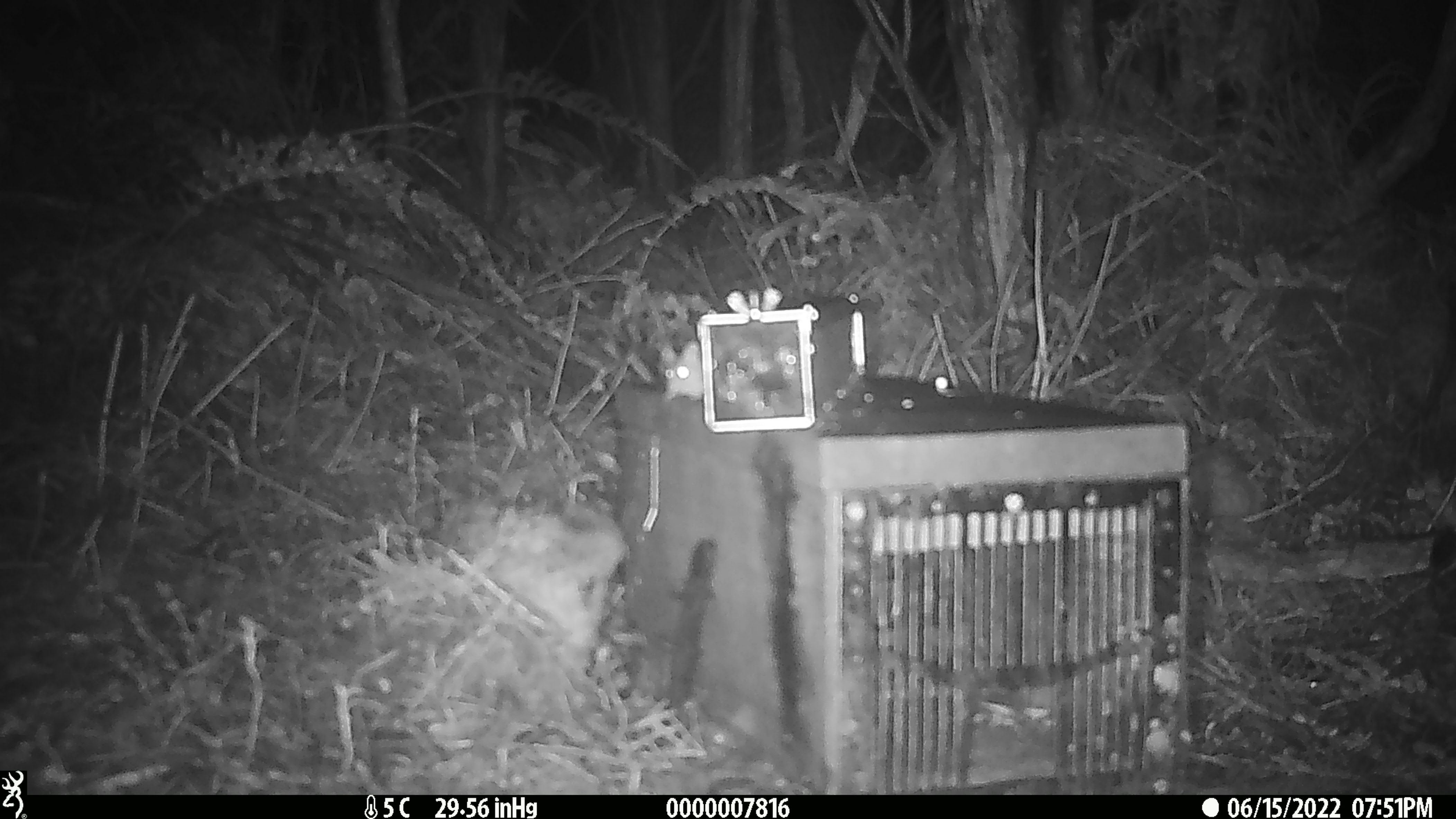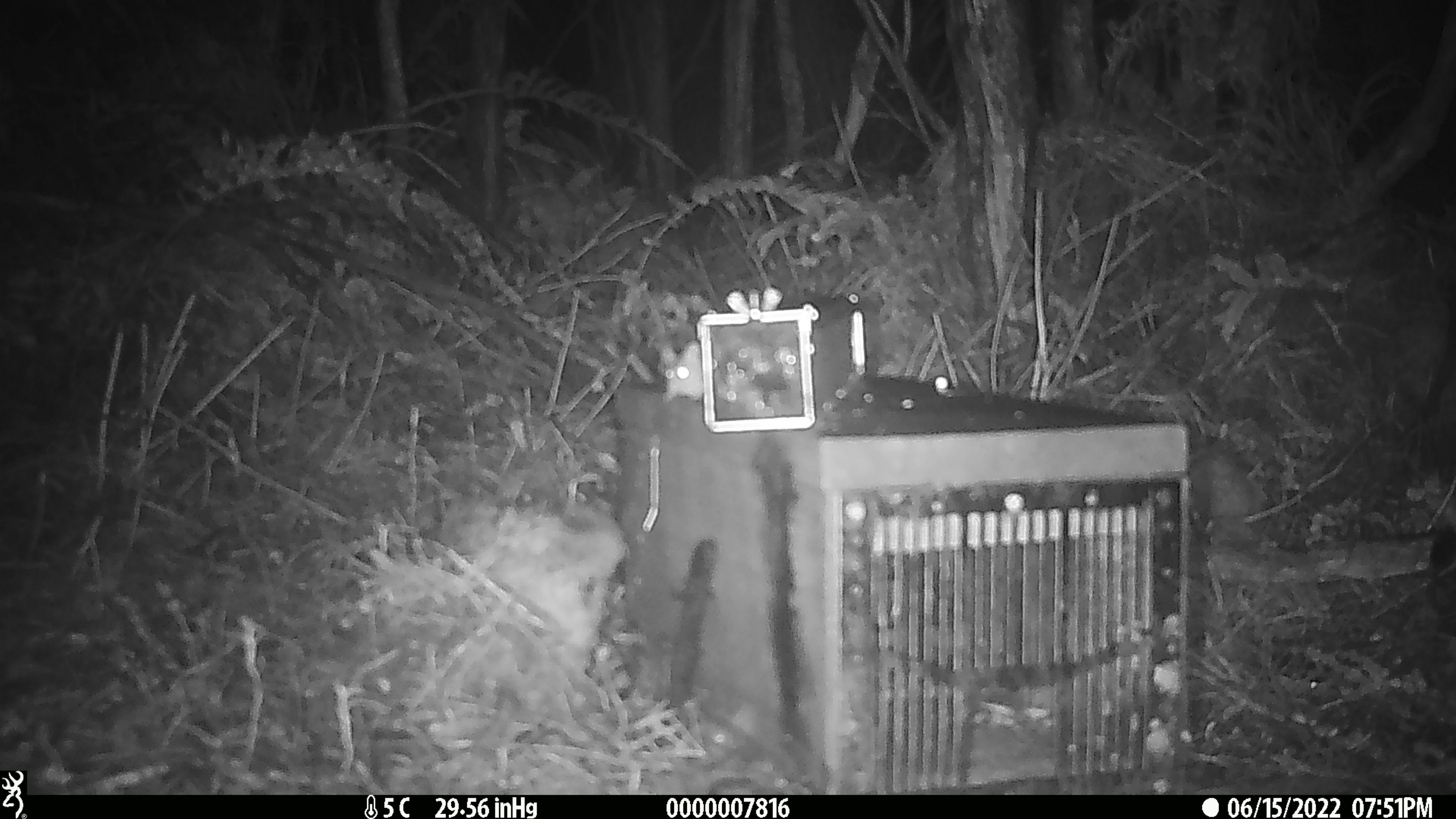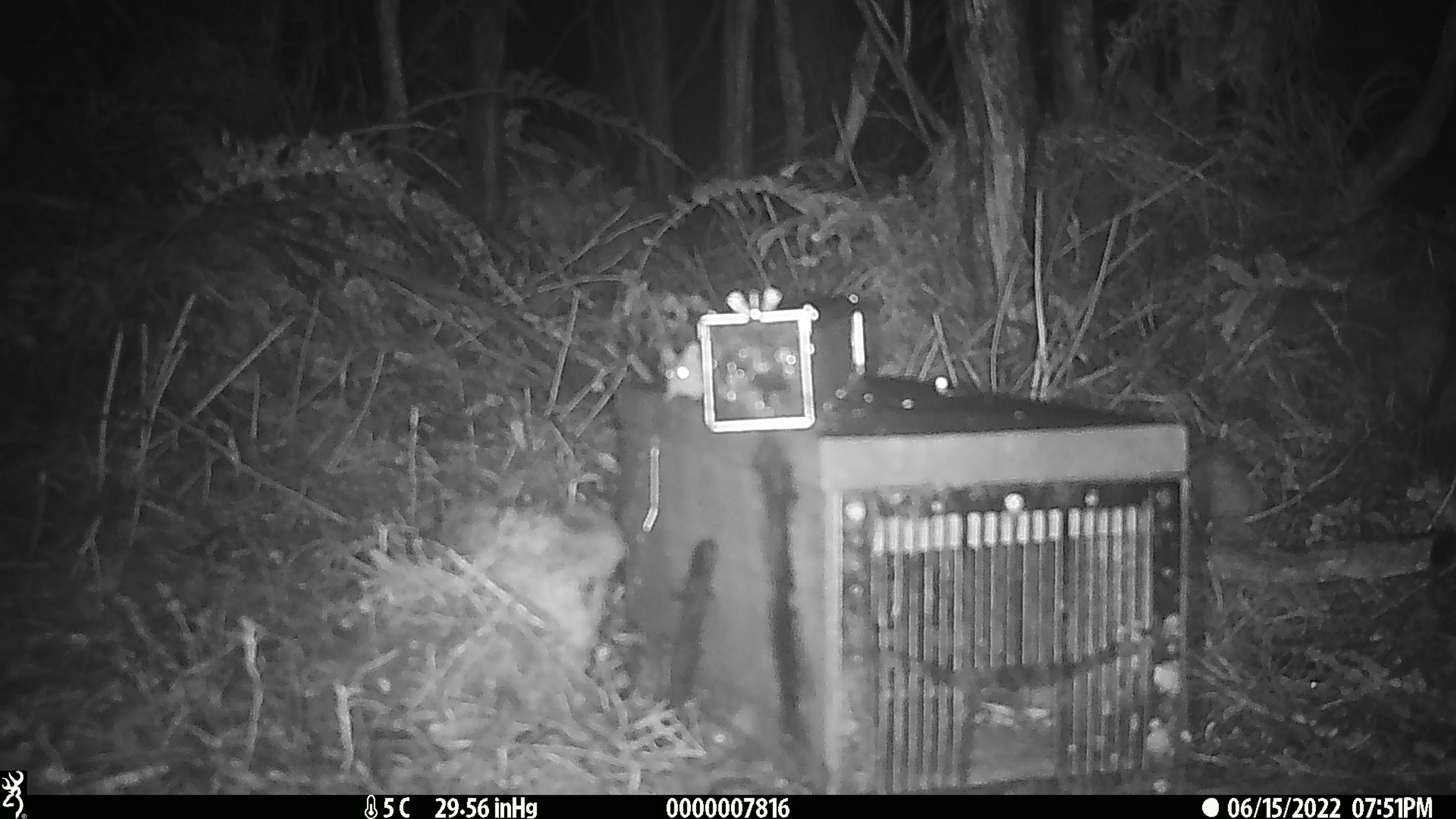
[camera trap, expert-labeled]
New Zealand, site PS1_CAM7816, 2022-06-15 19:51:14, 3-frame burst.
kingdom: Animalia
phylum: Chordata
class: Mammalia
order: Rodentia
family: Muridae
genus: Mus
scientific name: Mus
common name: mouse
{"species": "mouse (Mus)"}